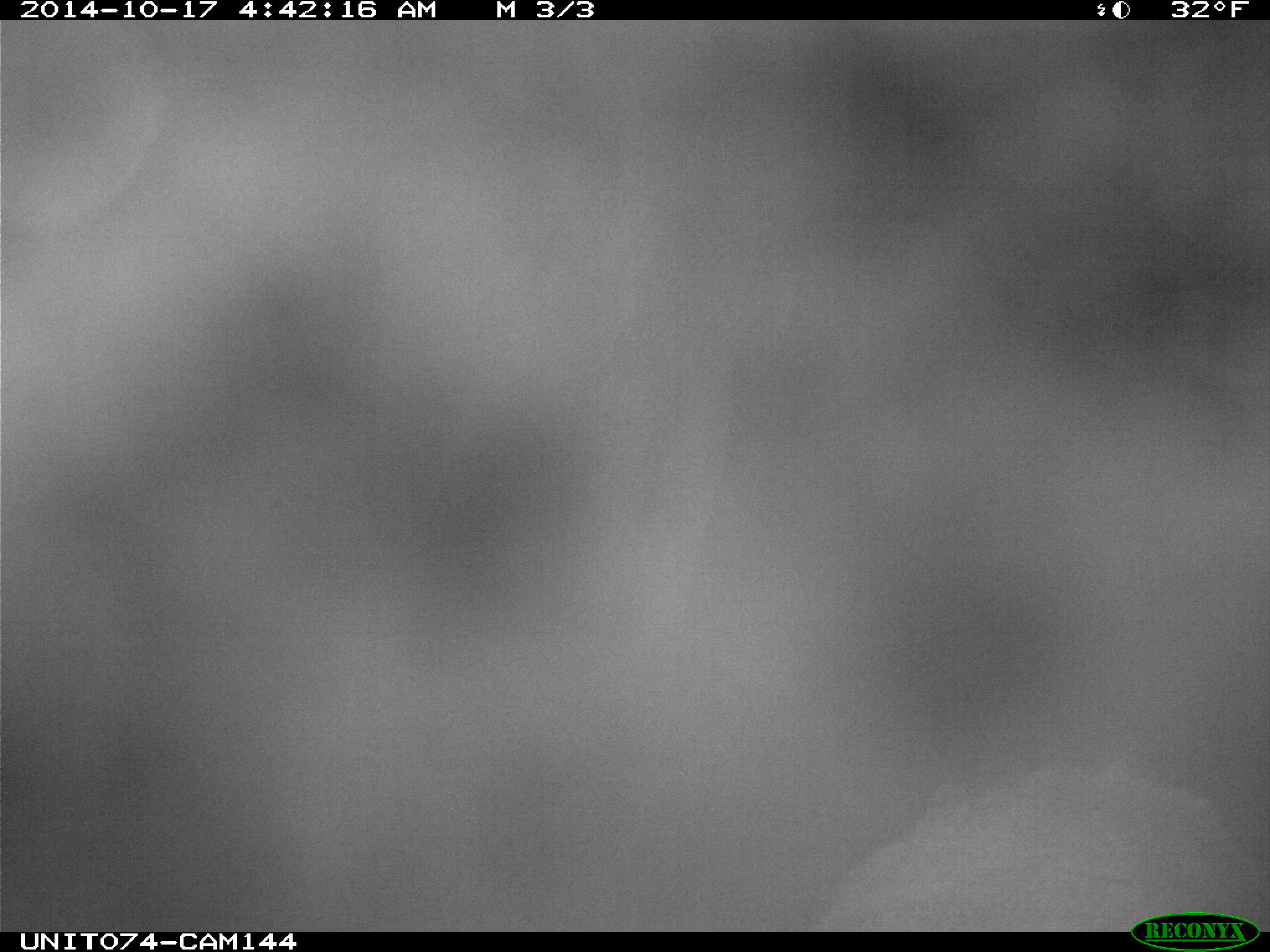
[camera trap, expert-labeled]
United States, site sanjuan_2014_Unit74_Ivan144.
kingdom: Animalia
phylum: Chordata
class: Mammalia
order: Artiodactyla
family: Cervidae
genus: Cervus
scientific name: Cervus elaphus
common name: red deer